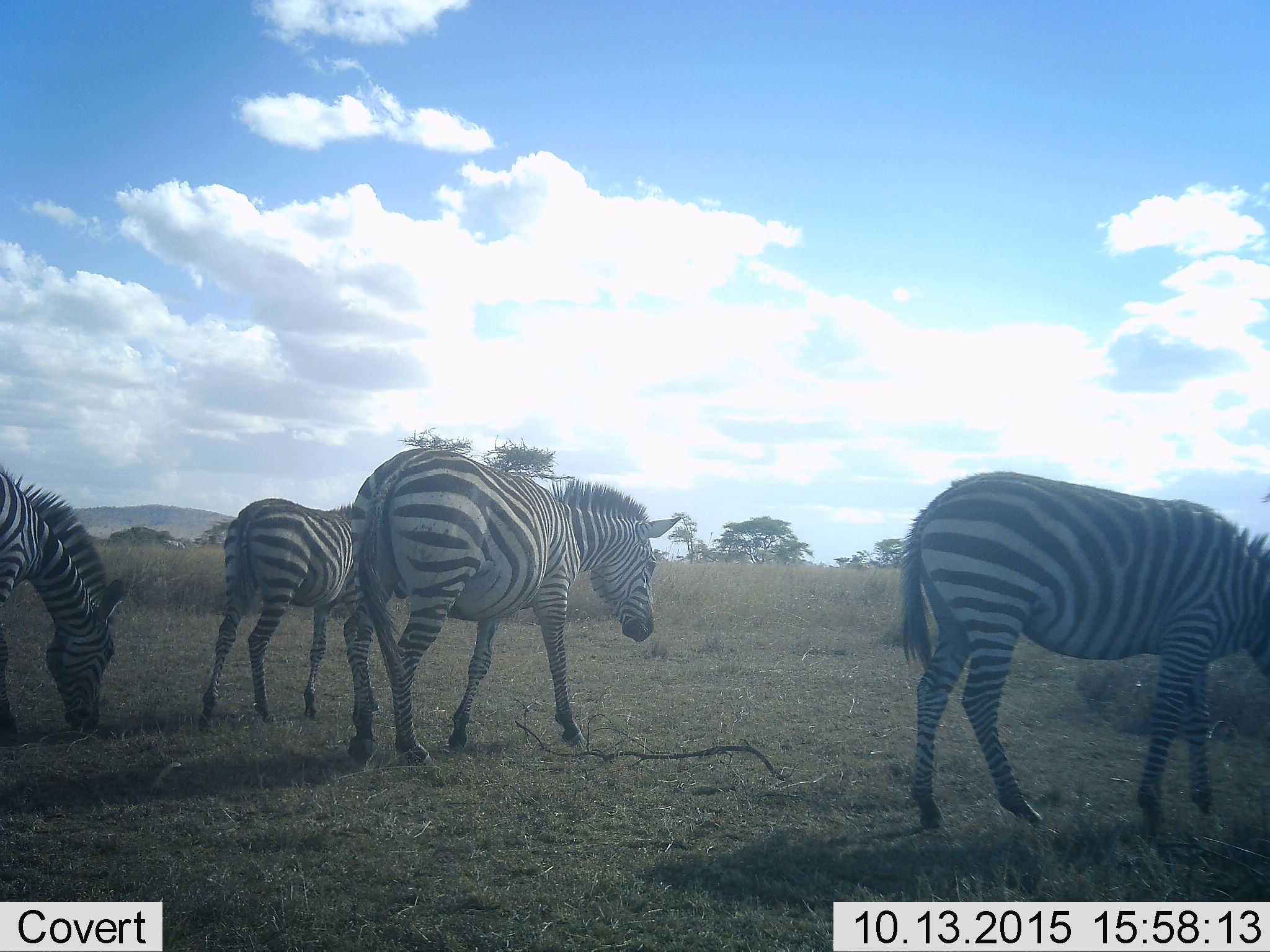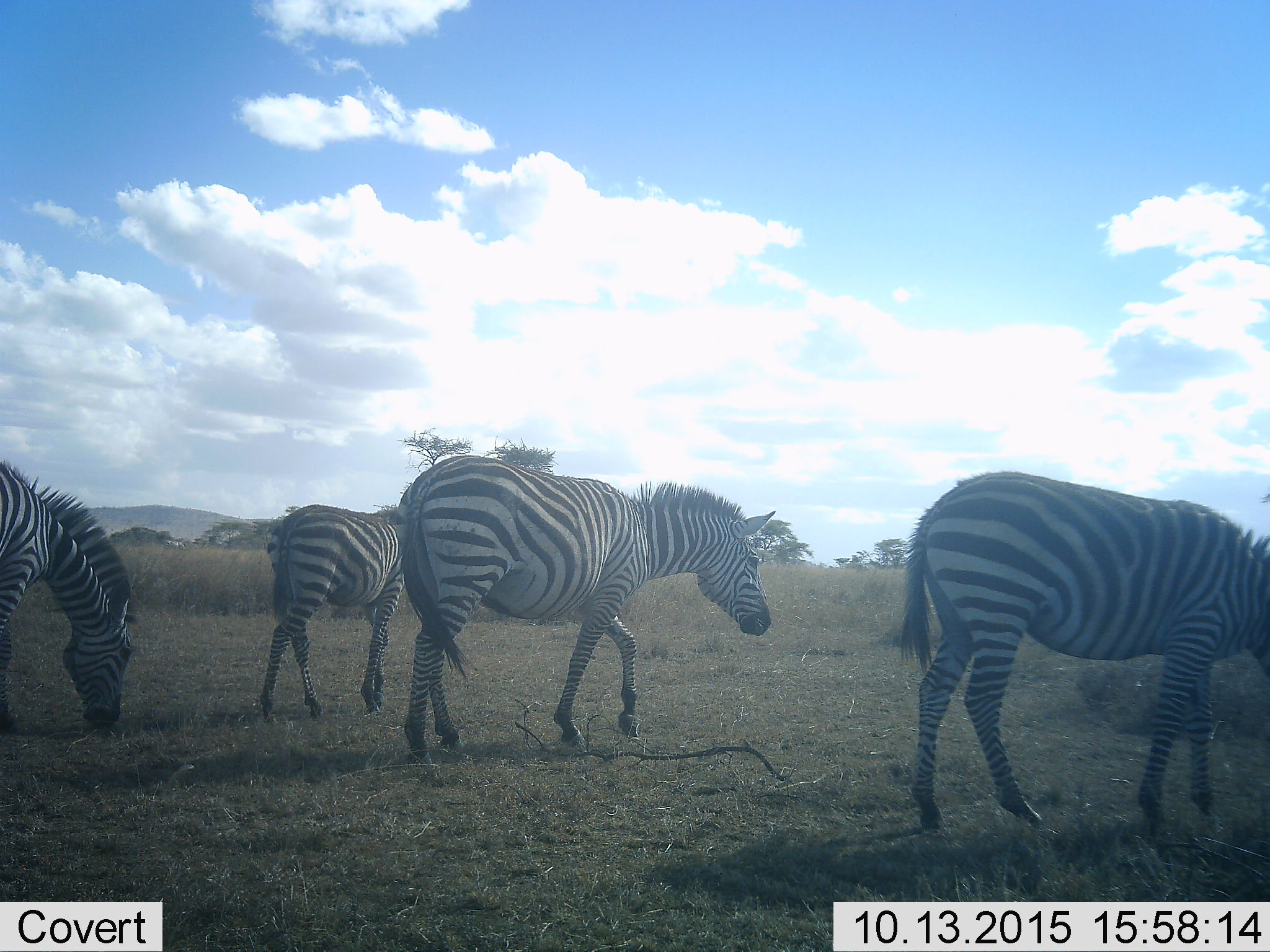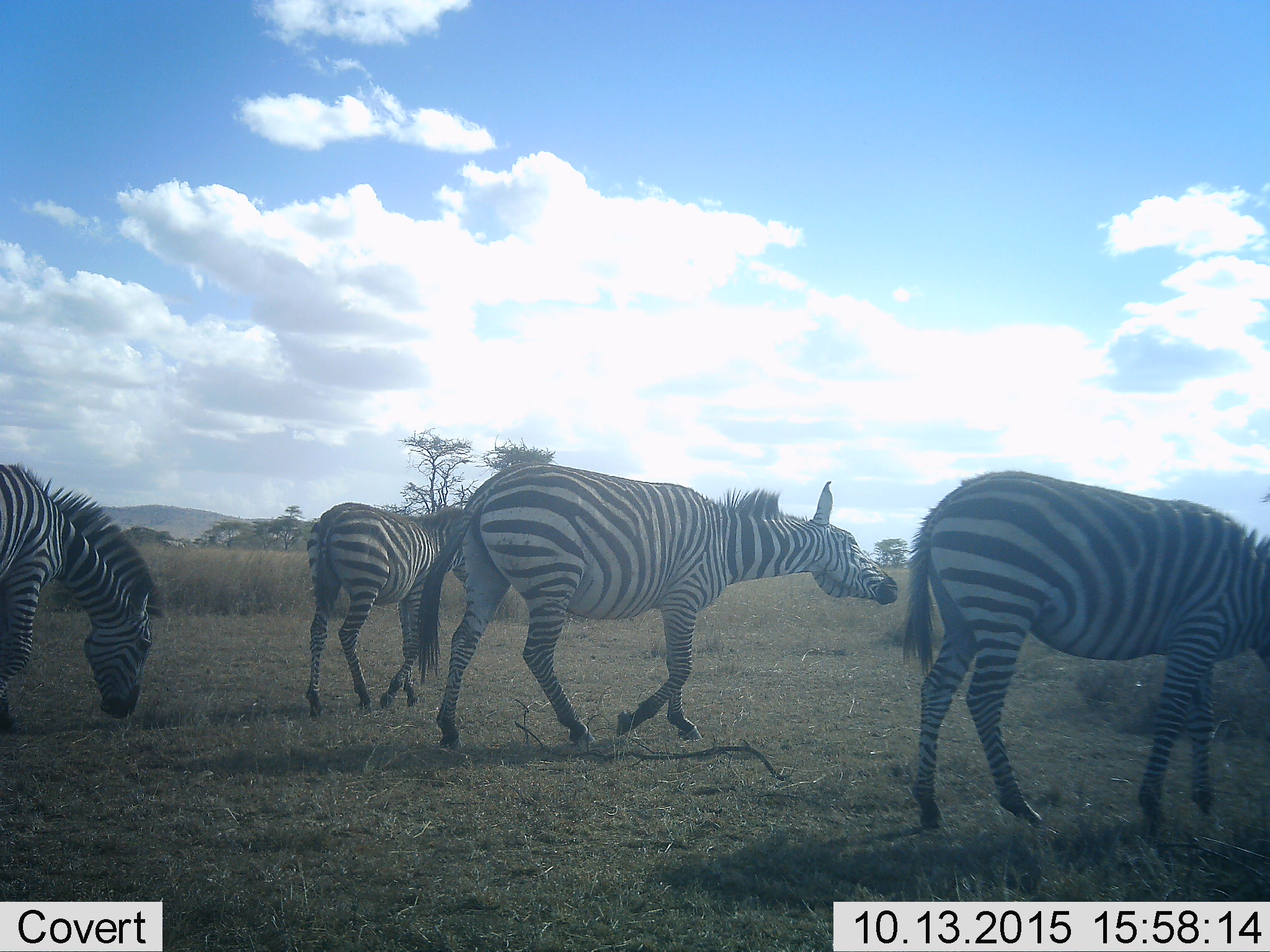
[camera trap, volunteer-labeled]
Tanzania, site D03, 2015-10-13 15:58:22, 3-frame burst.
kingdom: Animalia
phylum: Chordata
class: Mammalia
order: Perissodactyla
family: Equidae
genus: Equus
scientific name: Equus quagga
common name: plains zebra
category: zebra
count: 4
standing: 41%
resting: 0%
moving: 88%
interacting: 6%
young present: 35%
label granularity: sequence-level